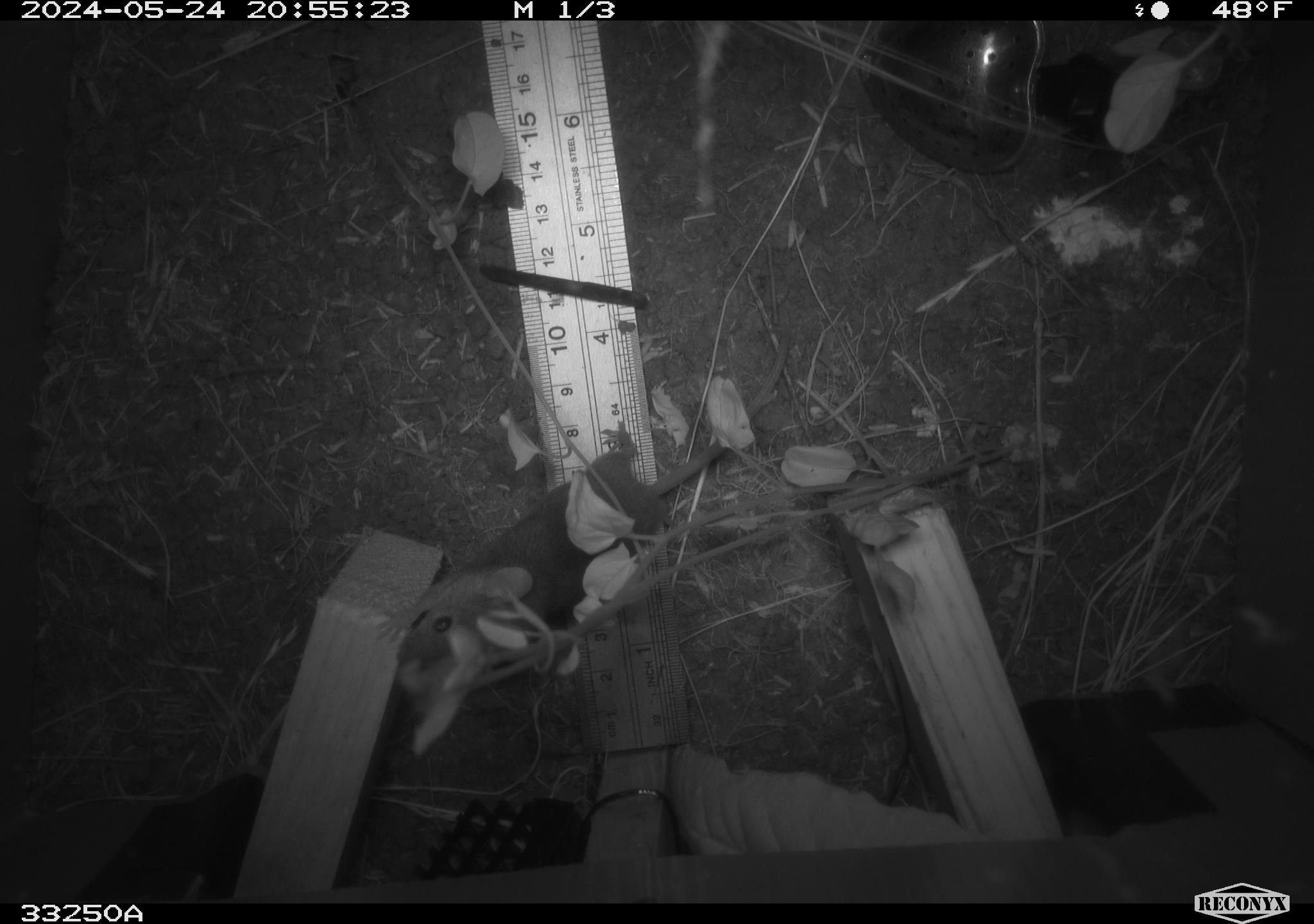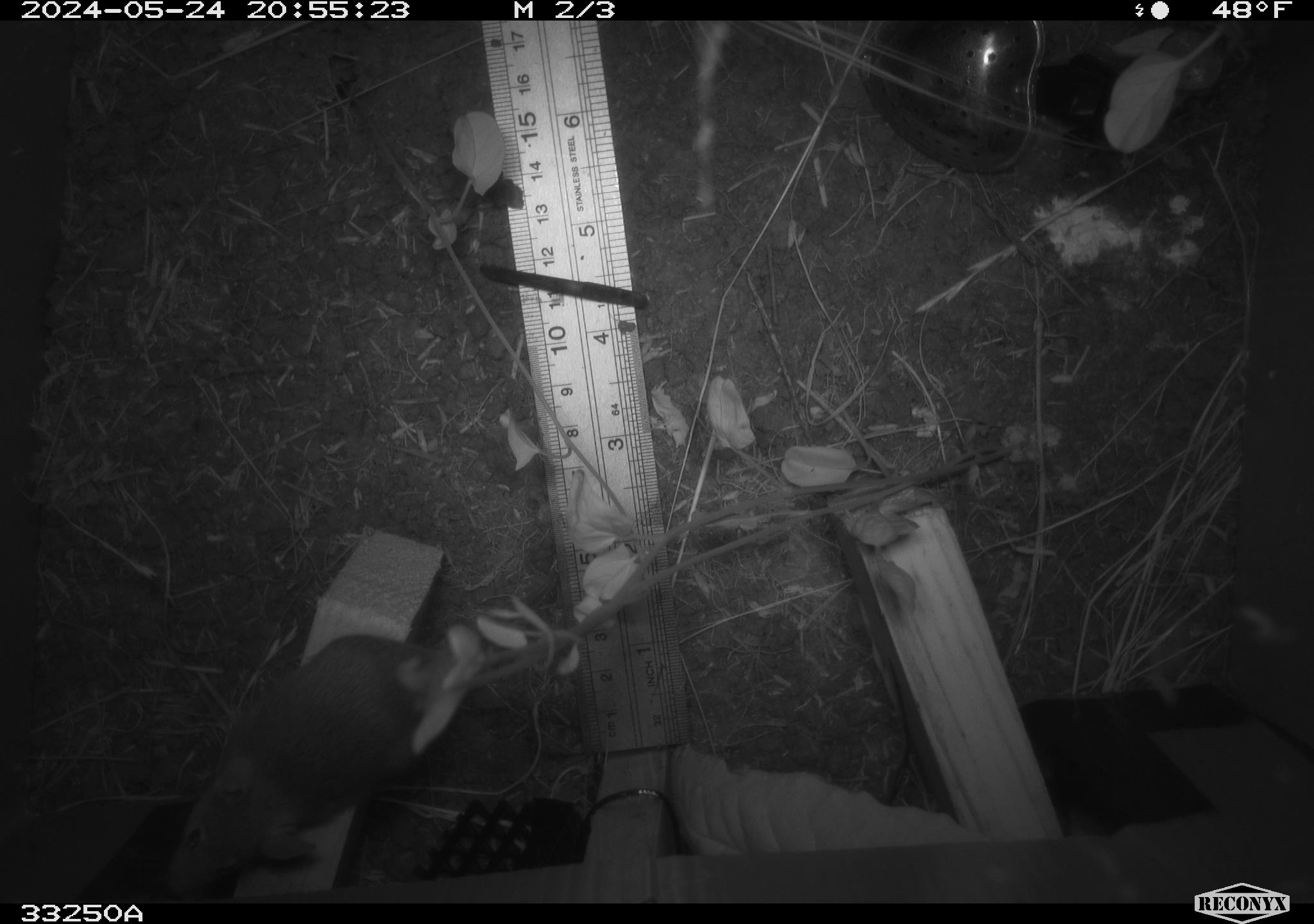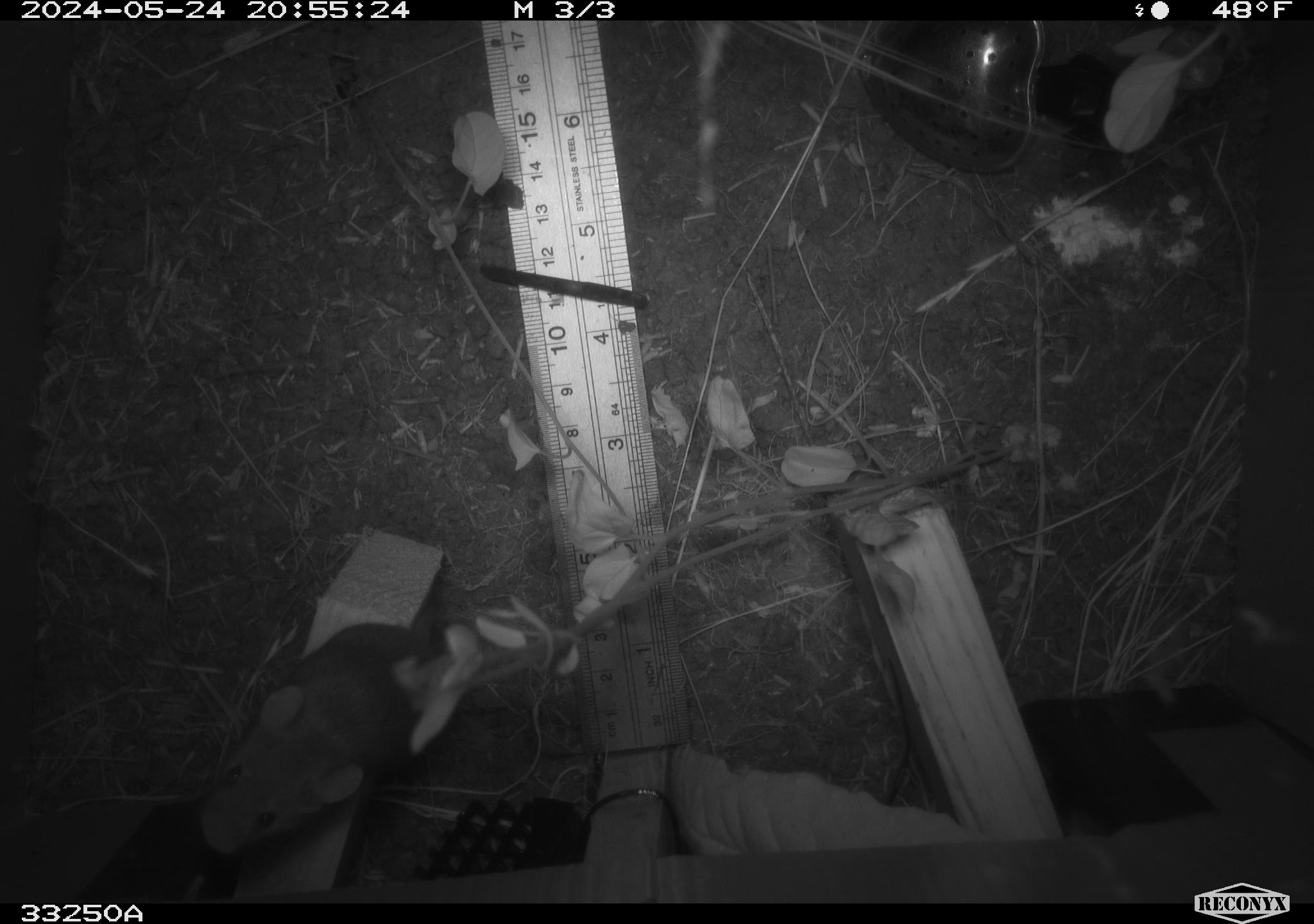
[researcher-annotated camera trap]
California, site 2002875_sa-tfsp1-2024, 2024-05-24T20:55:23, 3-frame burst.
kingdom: Animalia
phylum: Chordata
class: Mammalia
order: Rodentia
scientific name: Rodentia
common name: mouse species